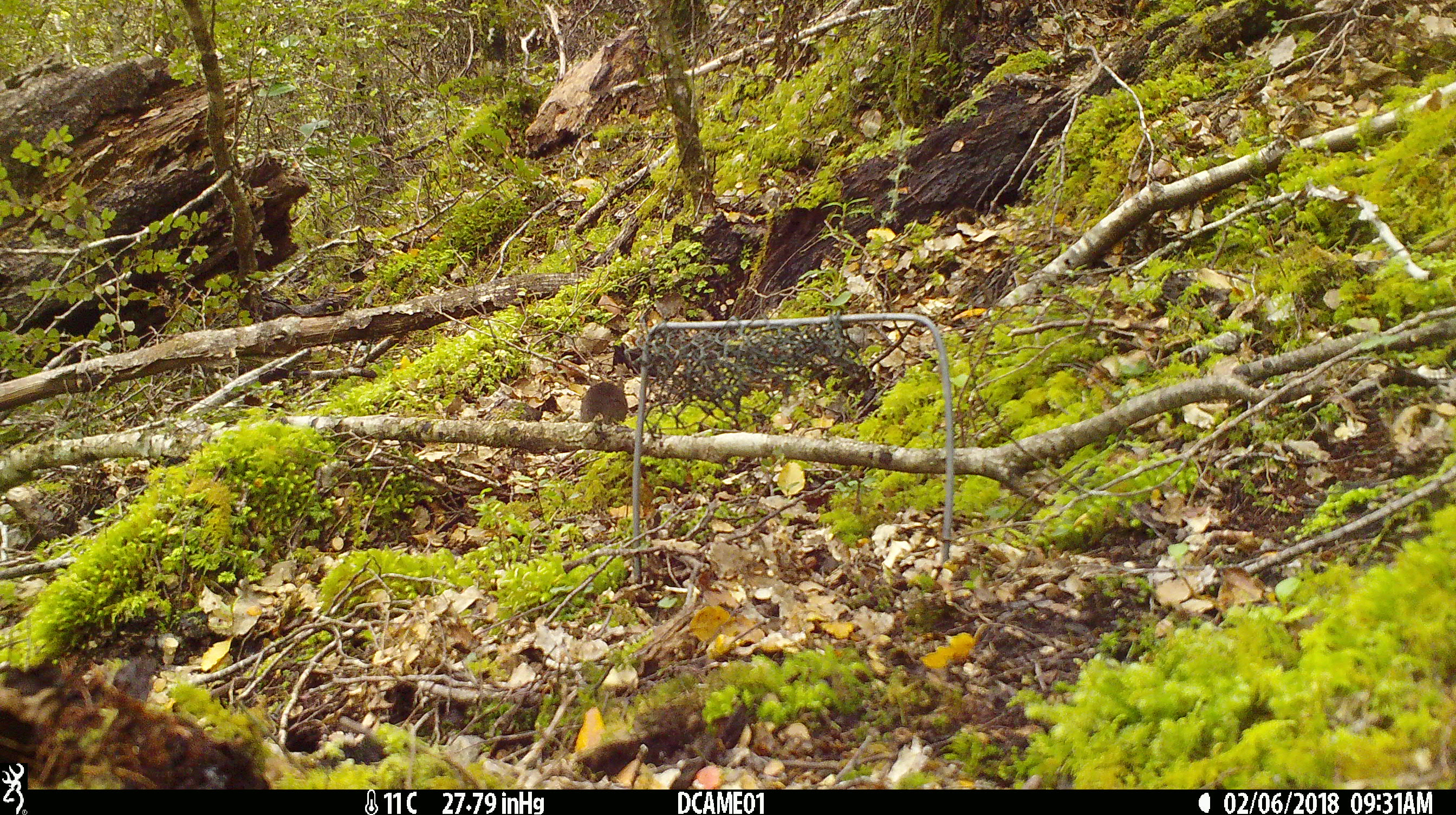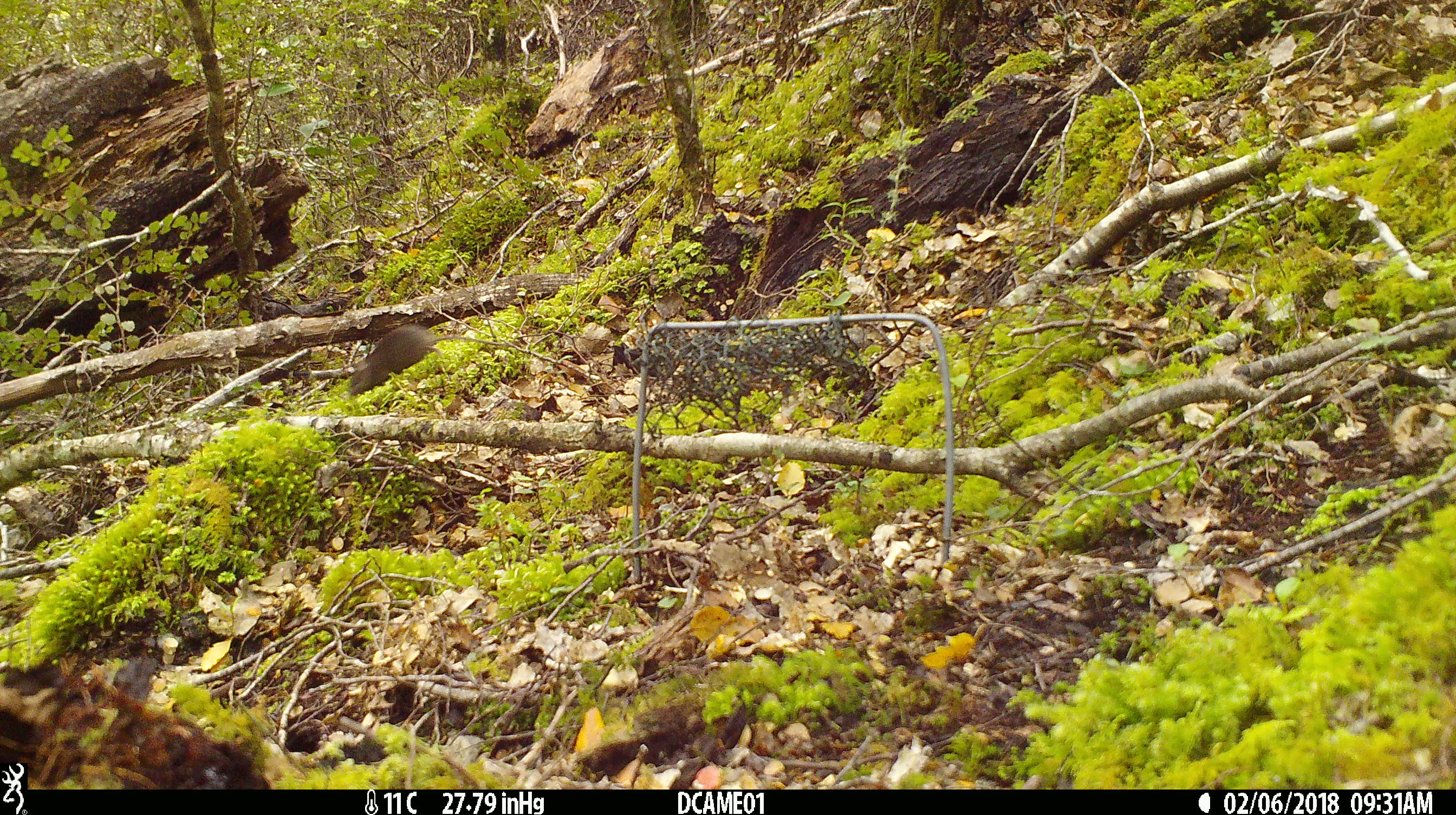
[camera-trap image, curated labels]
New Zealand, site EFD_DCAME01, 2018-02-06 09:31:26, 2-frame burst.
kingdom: Animalia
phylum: Chordata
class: Mammalia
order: Rodentia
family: Muridae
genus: Mus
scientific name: Mus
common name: mouse